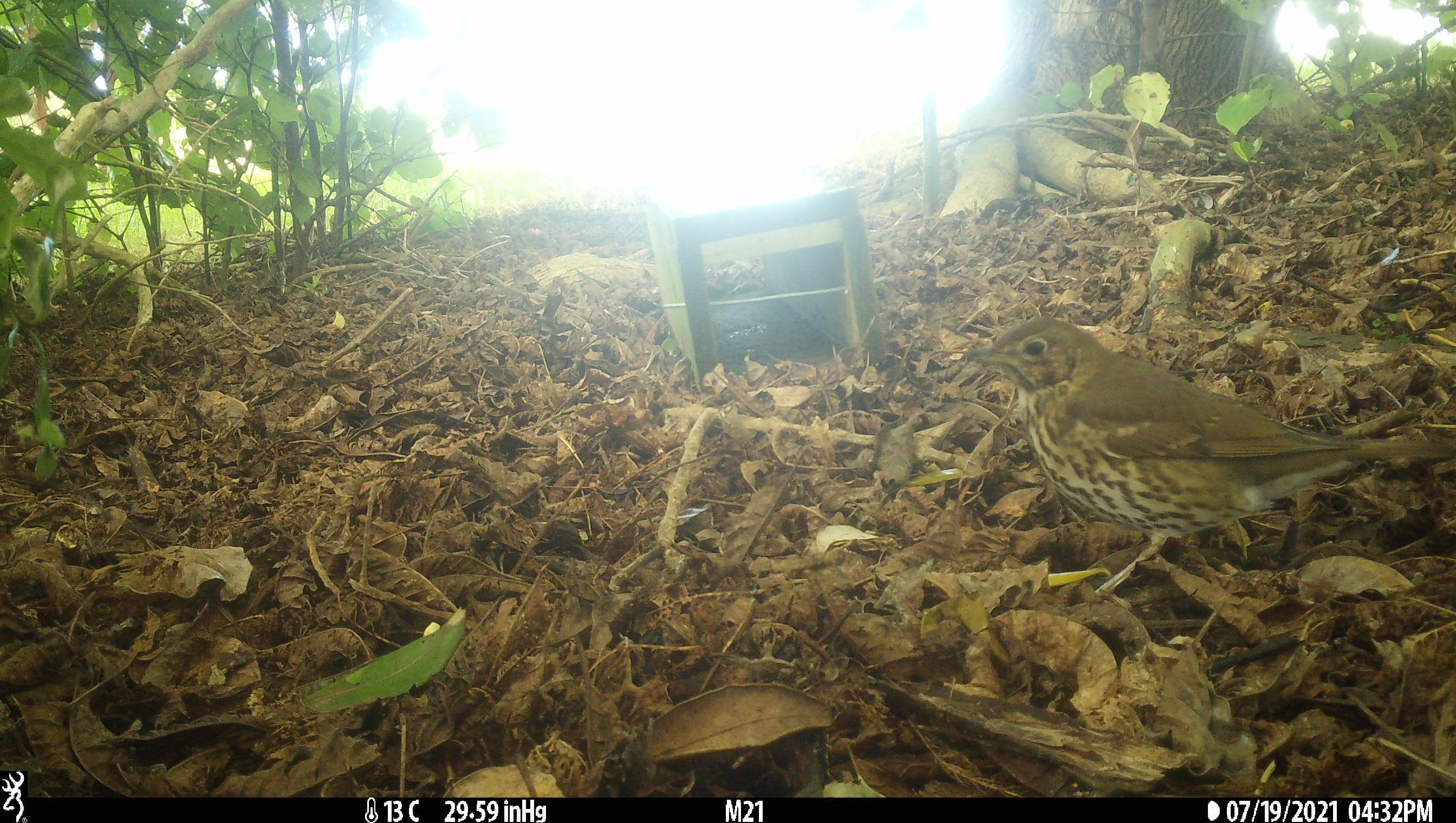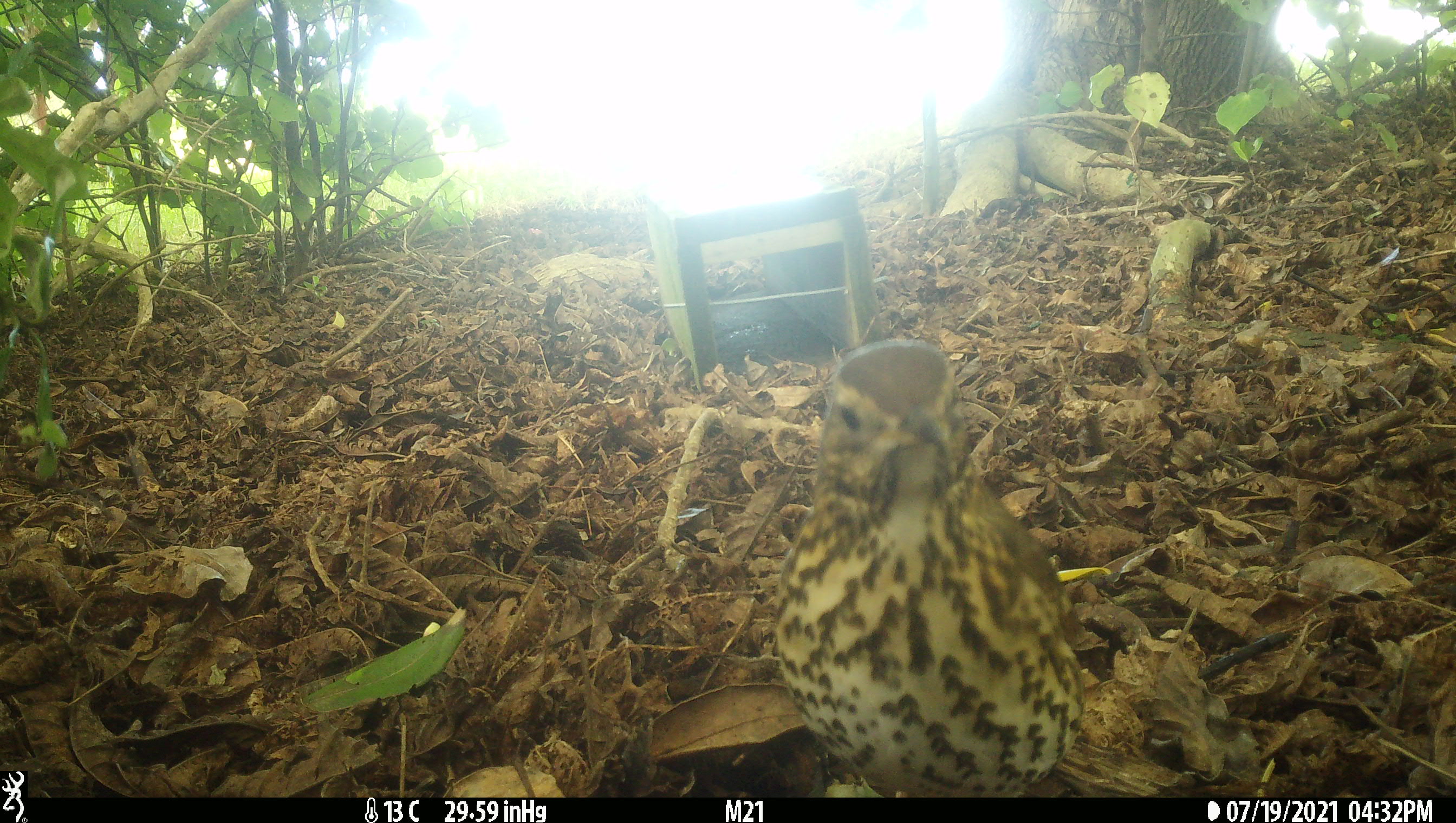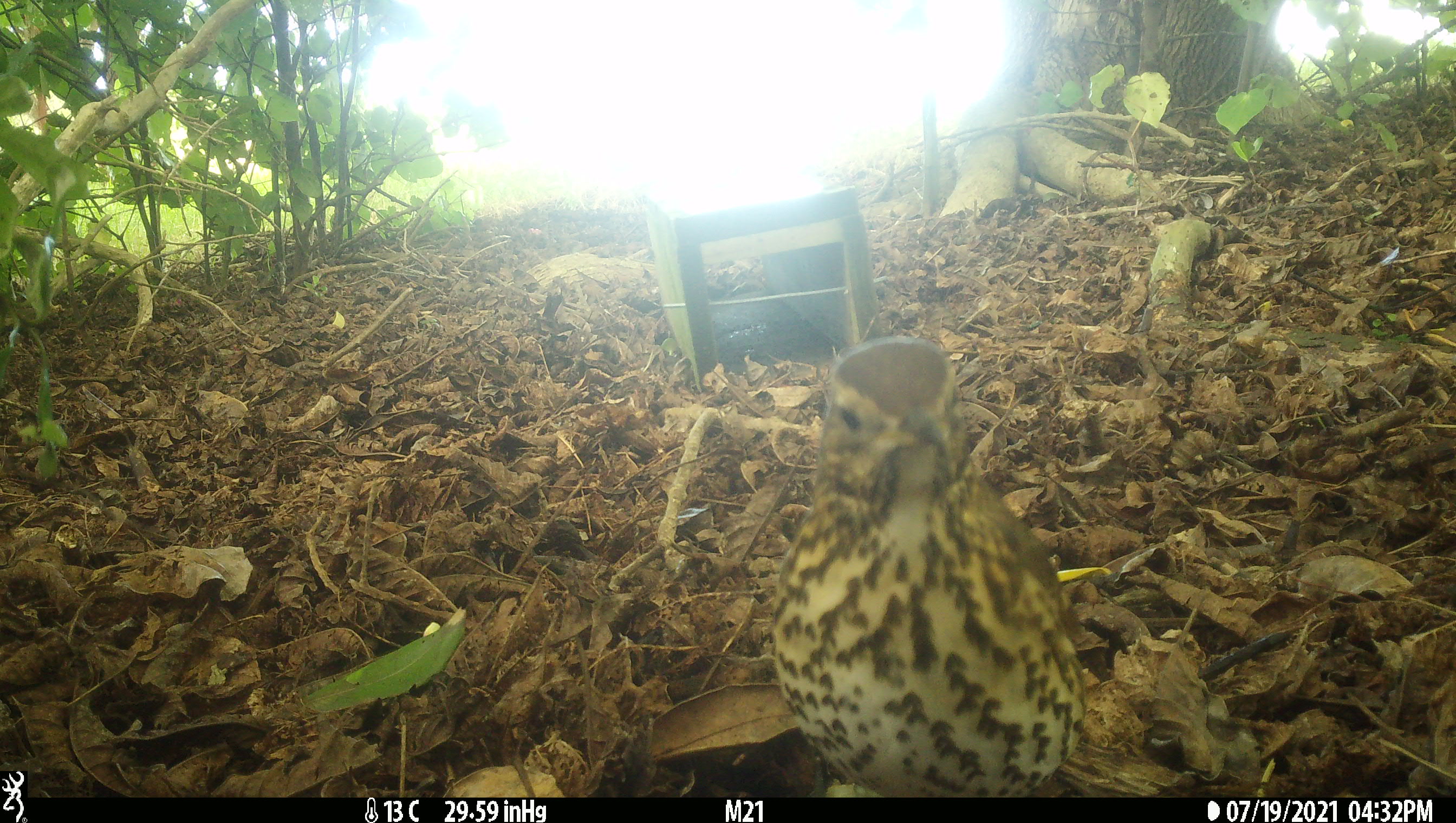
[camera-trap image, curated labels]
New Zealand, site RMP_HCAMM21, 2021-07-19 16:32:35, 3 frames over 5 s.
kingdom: Animalia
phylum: Chordata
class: Aves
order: Passeriformes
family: Turdidae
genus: Turdus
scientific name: Turdus philomelos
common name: song thrush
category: thrush